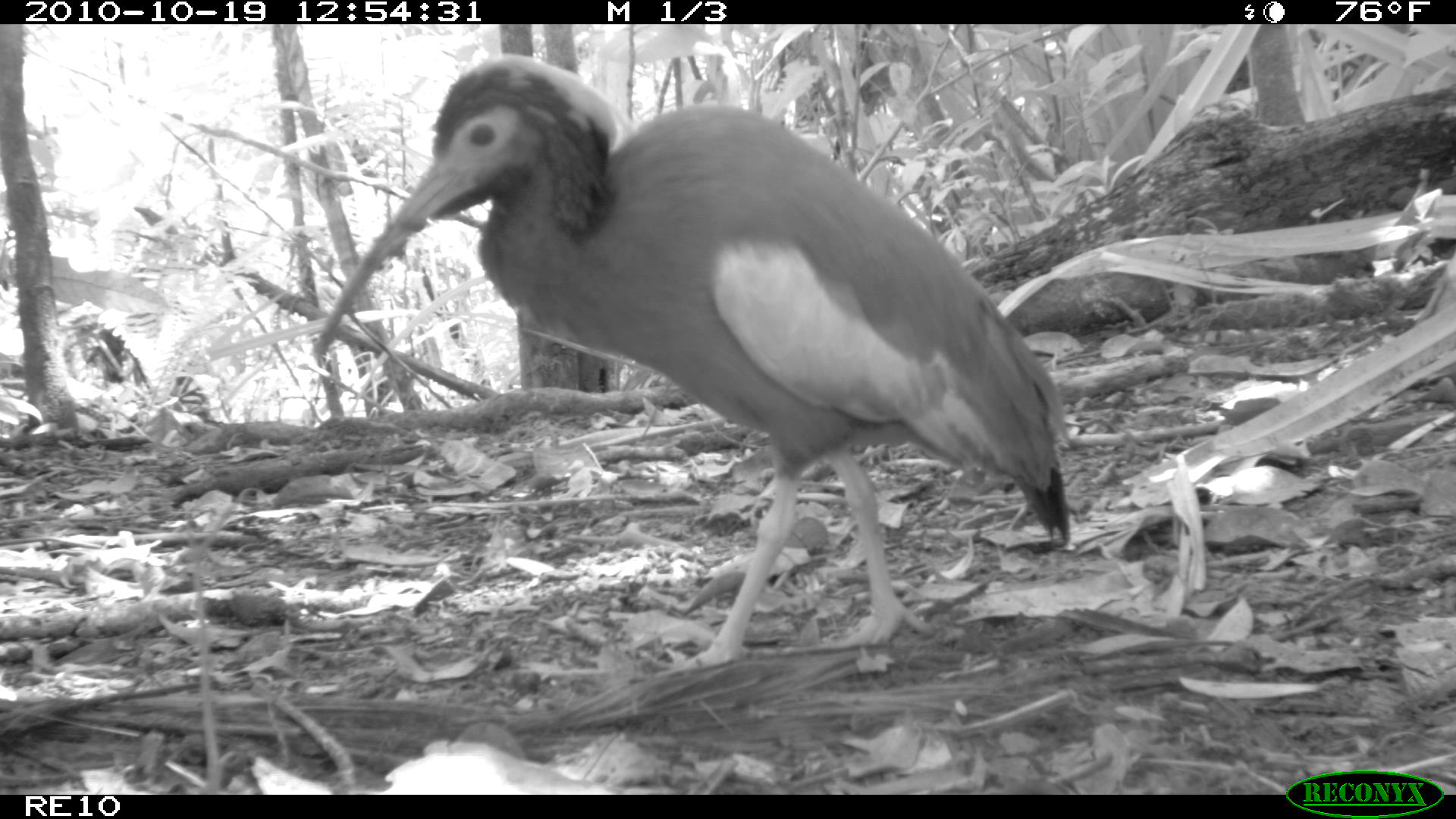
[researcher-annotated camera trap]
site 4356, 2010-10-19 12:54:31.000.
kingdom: Animalia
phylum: Chordata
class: Aves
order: Pelecaniformes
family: Threskiornithidae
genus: Lophotibis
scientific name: Lophotibis cristata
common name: madagascan ibis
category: lophotibis cristataa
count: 1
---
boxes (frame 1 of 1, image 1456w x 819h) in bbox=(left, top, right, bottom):
lophotibis cristataa: bbox=(310, 53, 1068, 668)